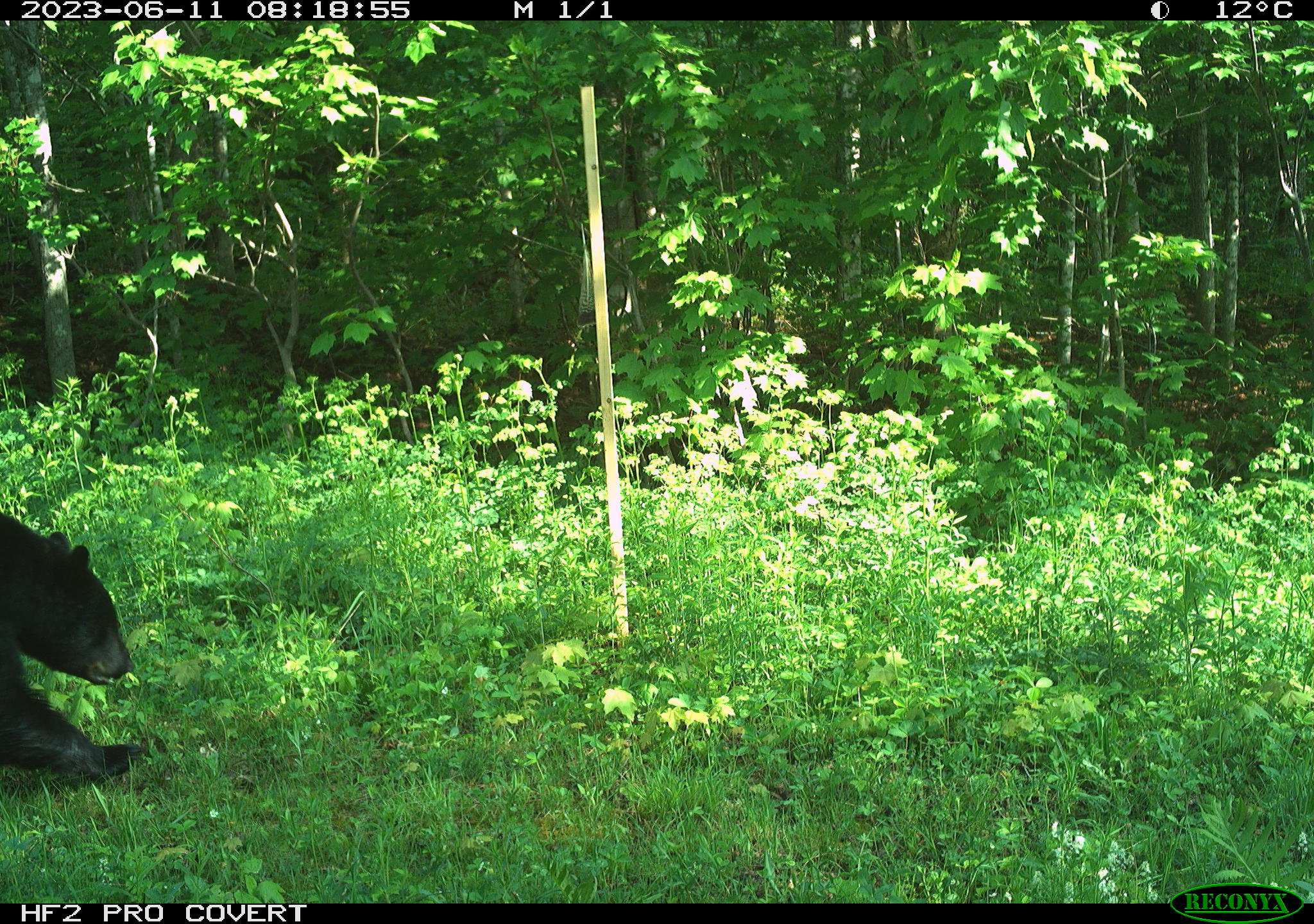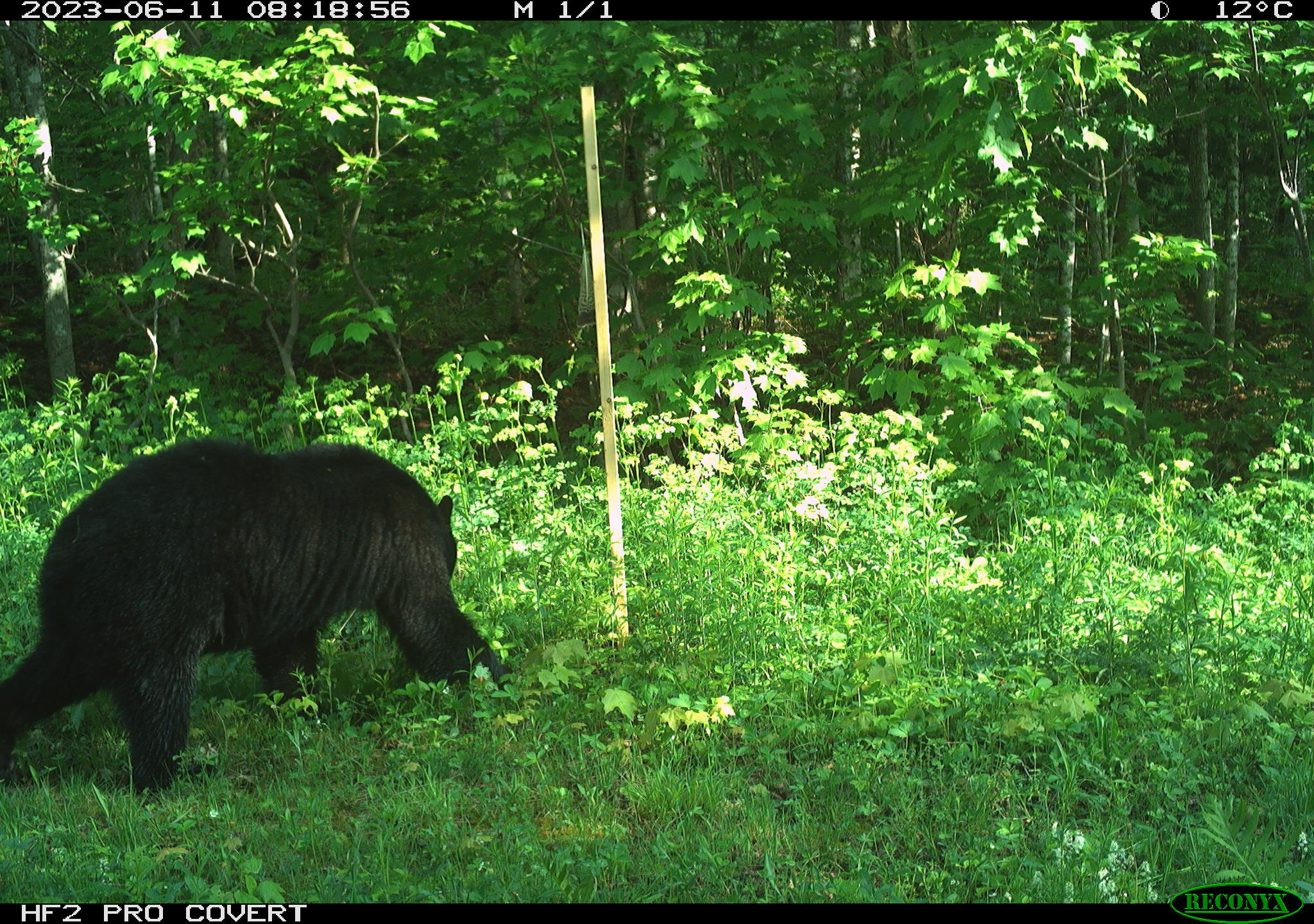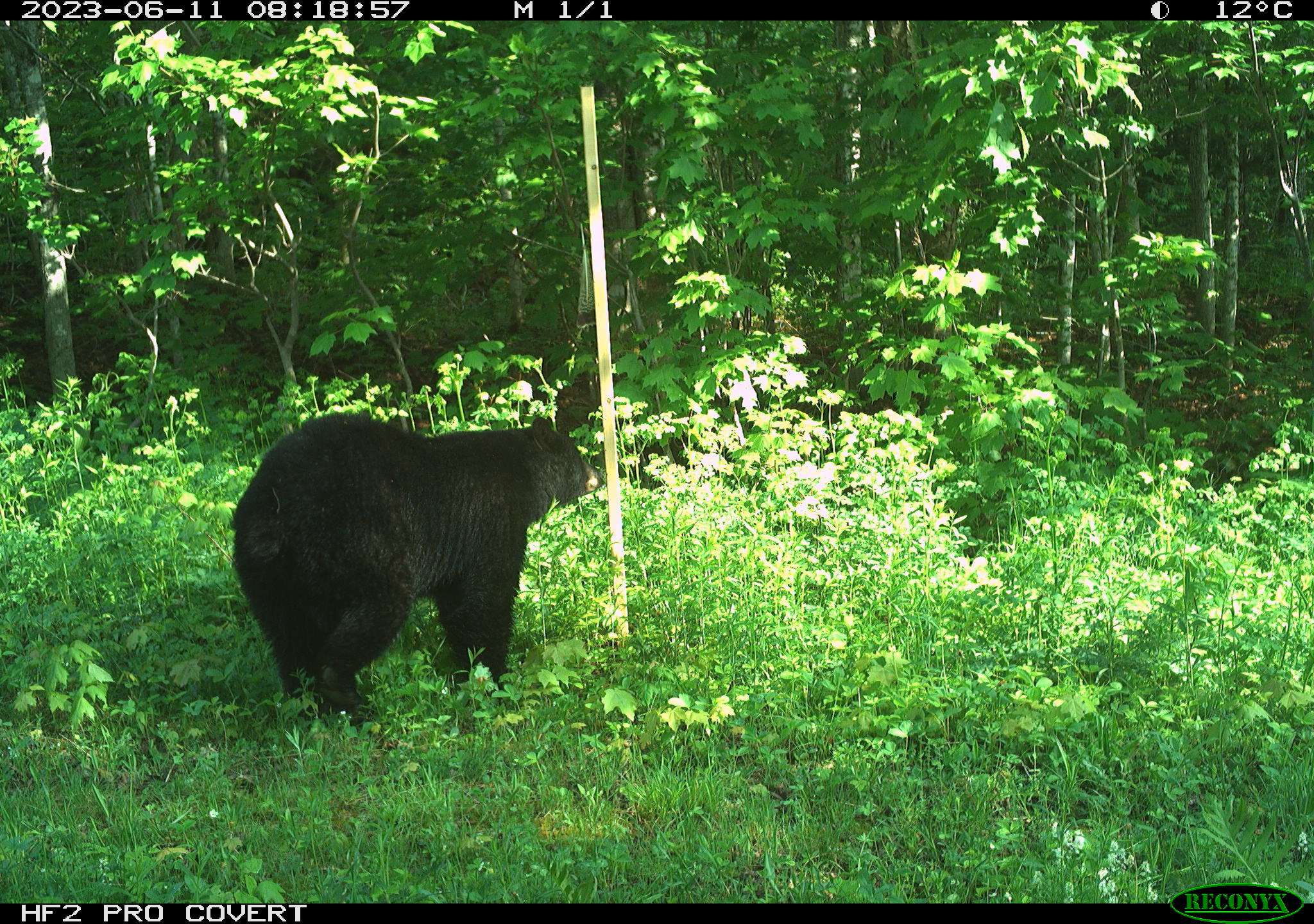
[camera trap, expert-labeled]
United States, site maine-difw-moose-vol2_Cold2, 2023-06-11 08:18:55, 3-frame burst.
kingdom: Animalia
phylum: Chordata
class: Mammalia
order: Carnivora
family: Ursidae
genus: Ursus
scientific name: Ursus americanus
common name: black bear